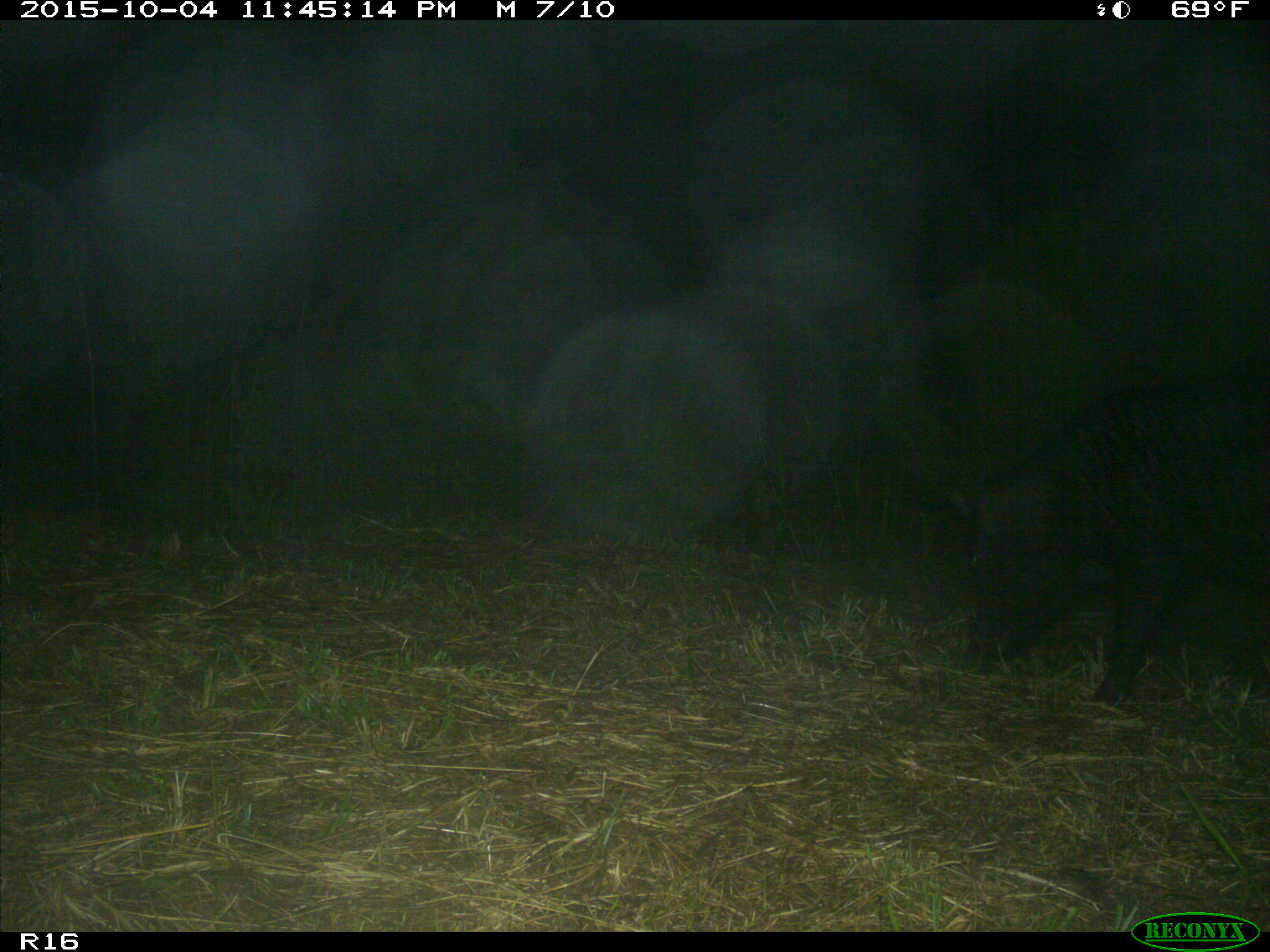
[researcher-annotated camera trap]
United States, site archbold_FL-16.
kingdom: Animalia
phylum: Chordata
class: Mammalia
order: Artiodactyla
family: Suidae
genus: Sus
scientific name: Sus scrofa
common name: wild boar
Sus scrofa (wild boar).